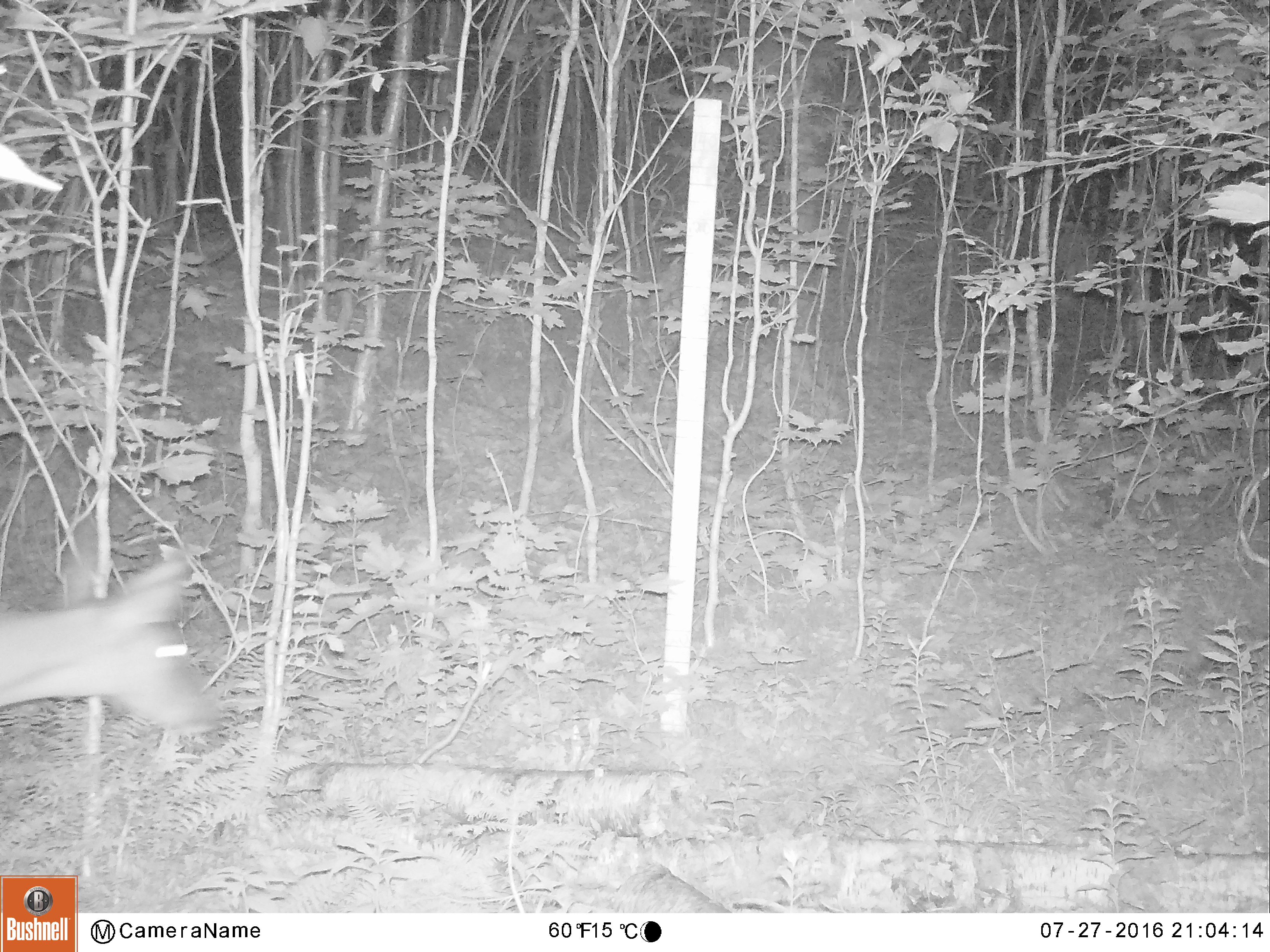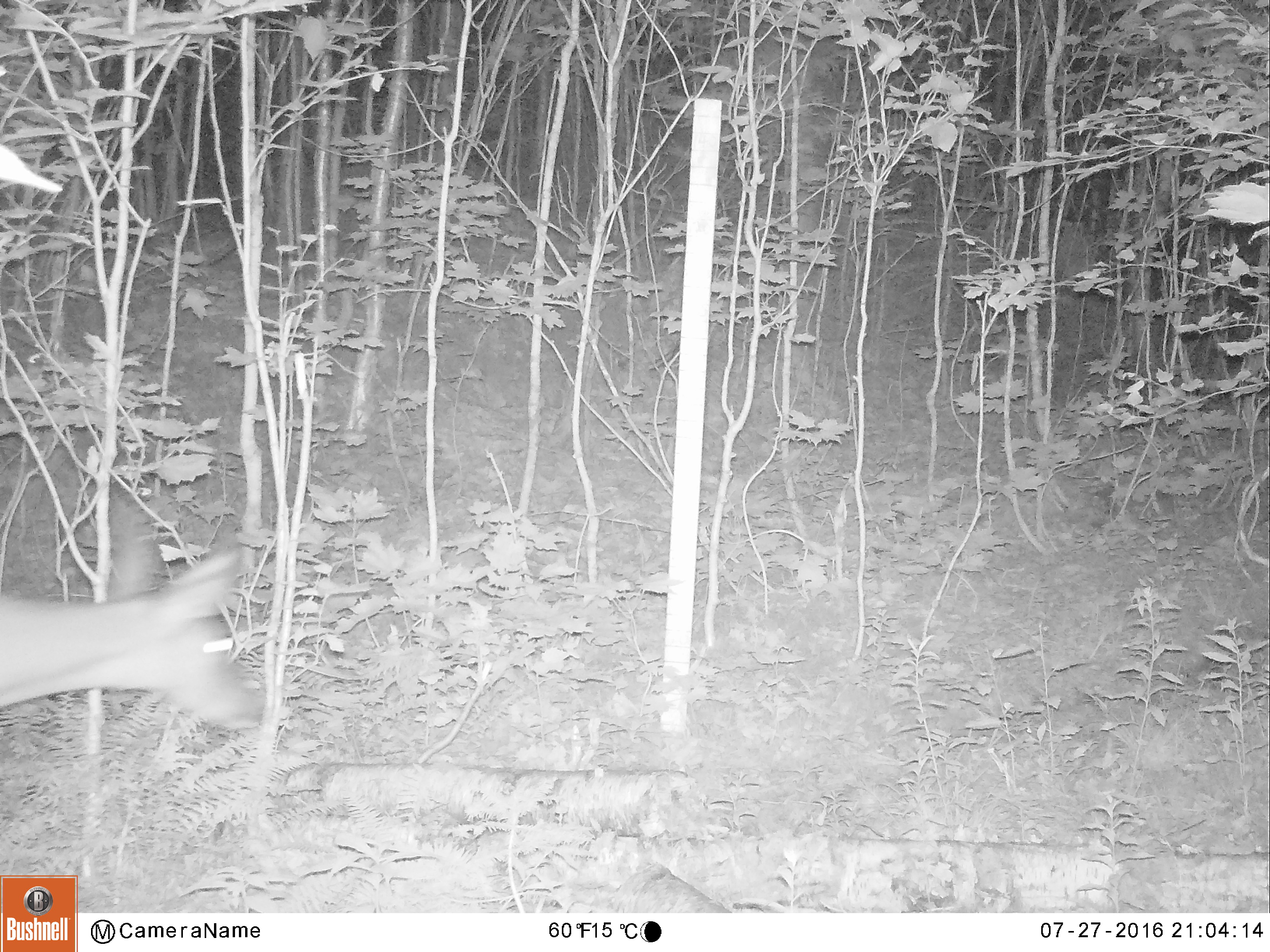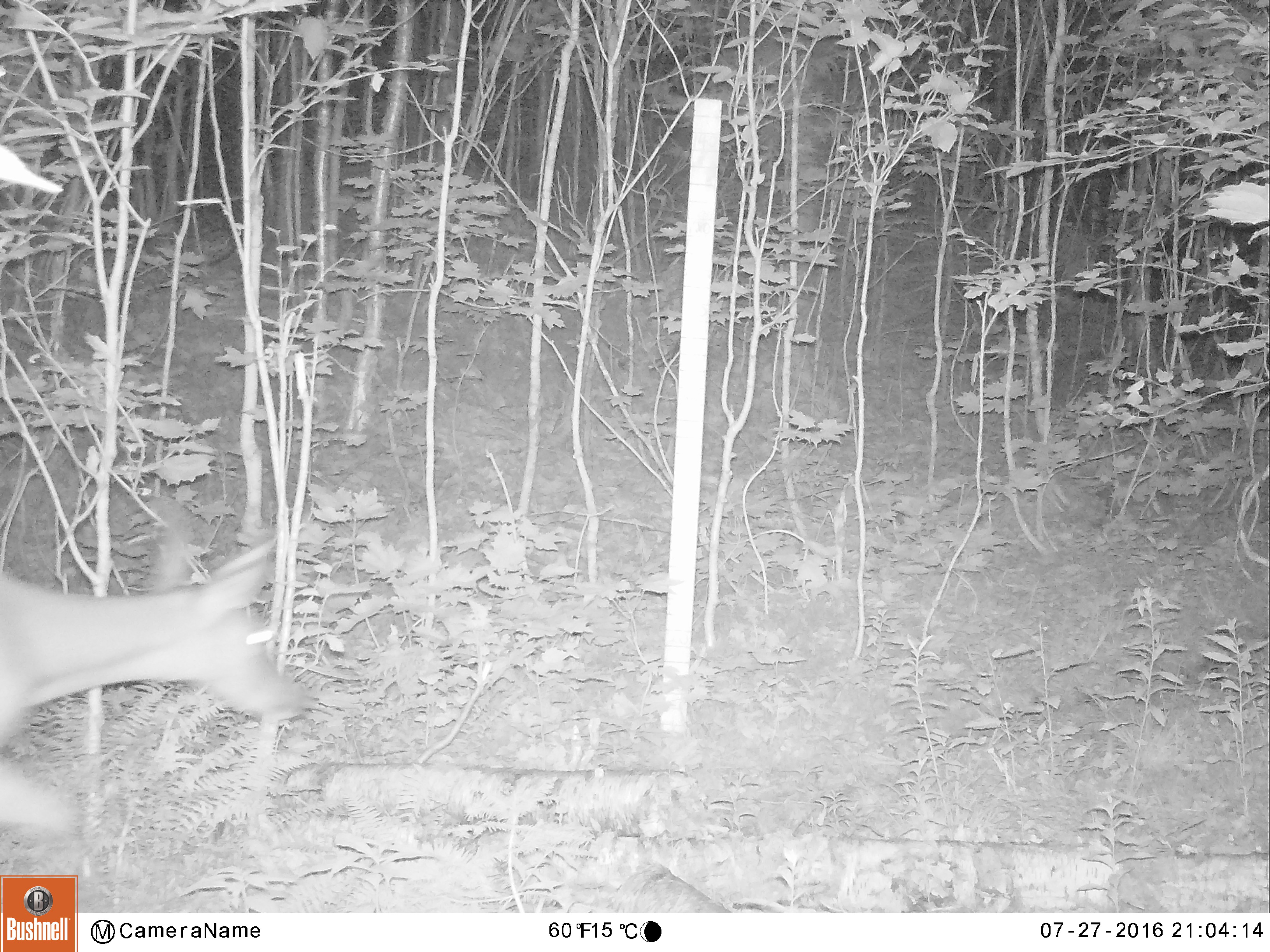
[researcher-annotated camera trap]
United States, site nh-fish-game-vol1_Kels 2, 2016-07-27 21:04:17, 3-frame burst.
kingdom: Animalia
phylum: Chordata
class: Mammalia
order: Artiodactyla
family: Cervidae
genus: Odocoileus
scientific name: Odocoileus virginianus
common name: white-tailed deer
White-tailed deer (Odocoileus virginianus).